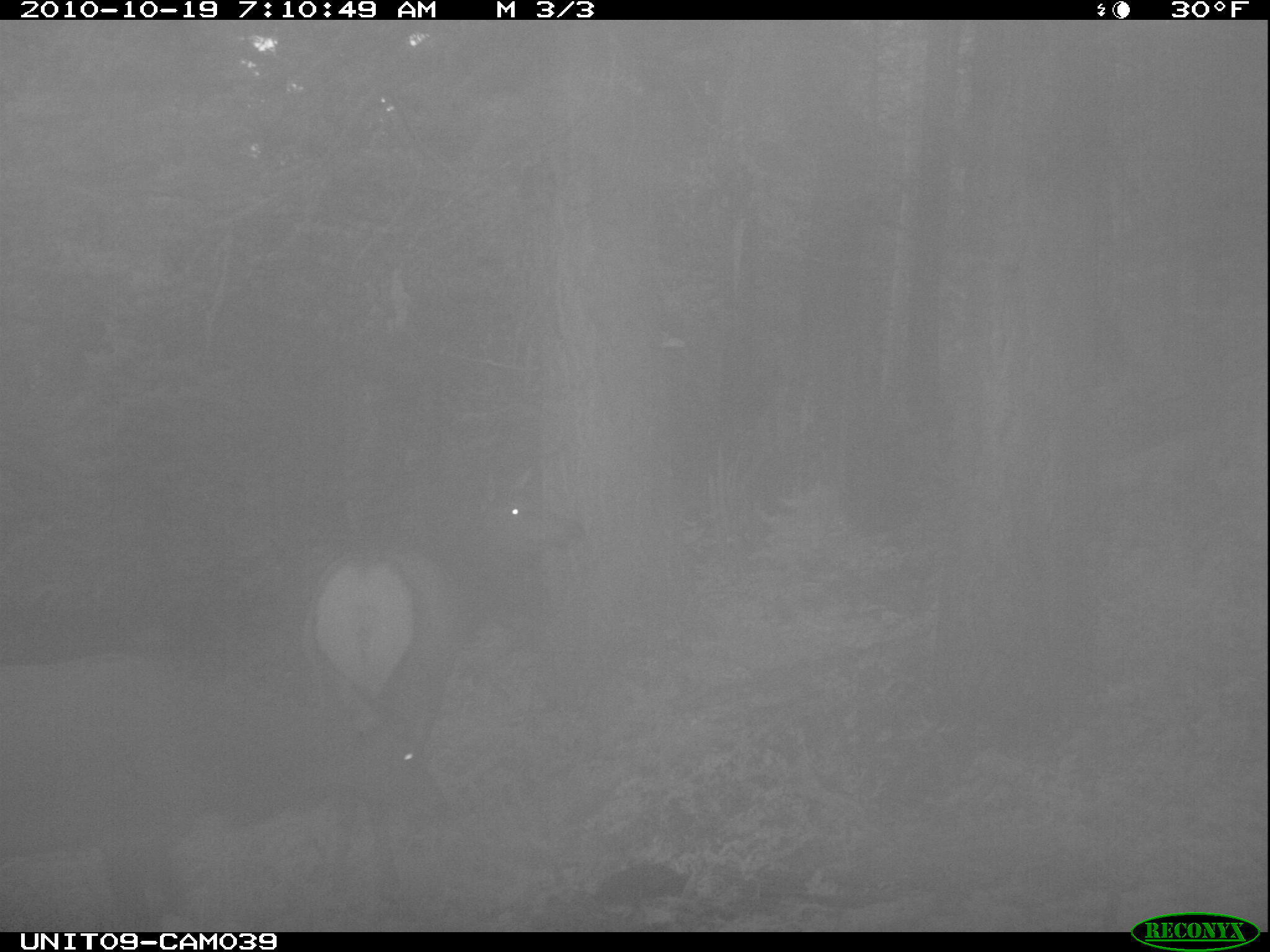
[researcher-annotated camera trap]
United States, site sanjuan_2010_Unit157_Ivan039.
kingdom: Animalia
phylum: Chordata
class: Mammalia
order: Artiodactyla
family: Cervidae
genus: Cervus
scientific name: Cervus elaphus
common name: red deer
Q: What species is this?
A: Cervus elaphus (red deer).